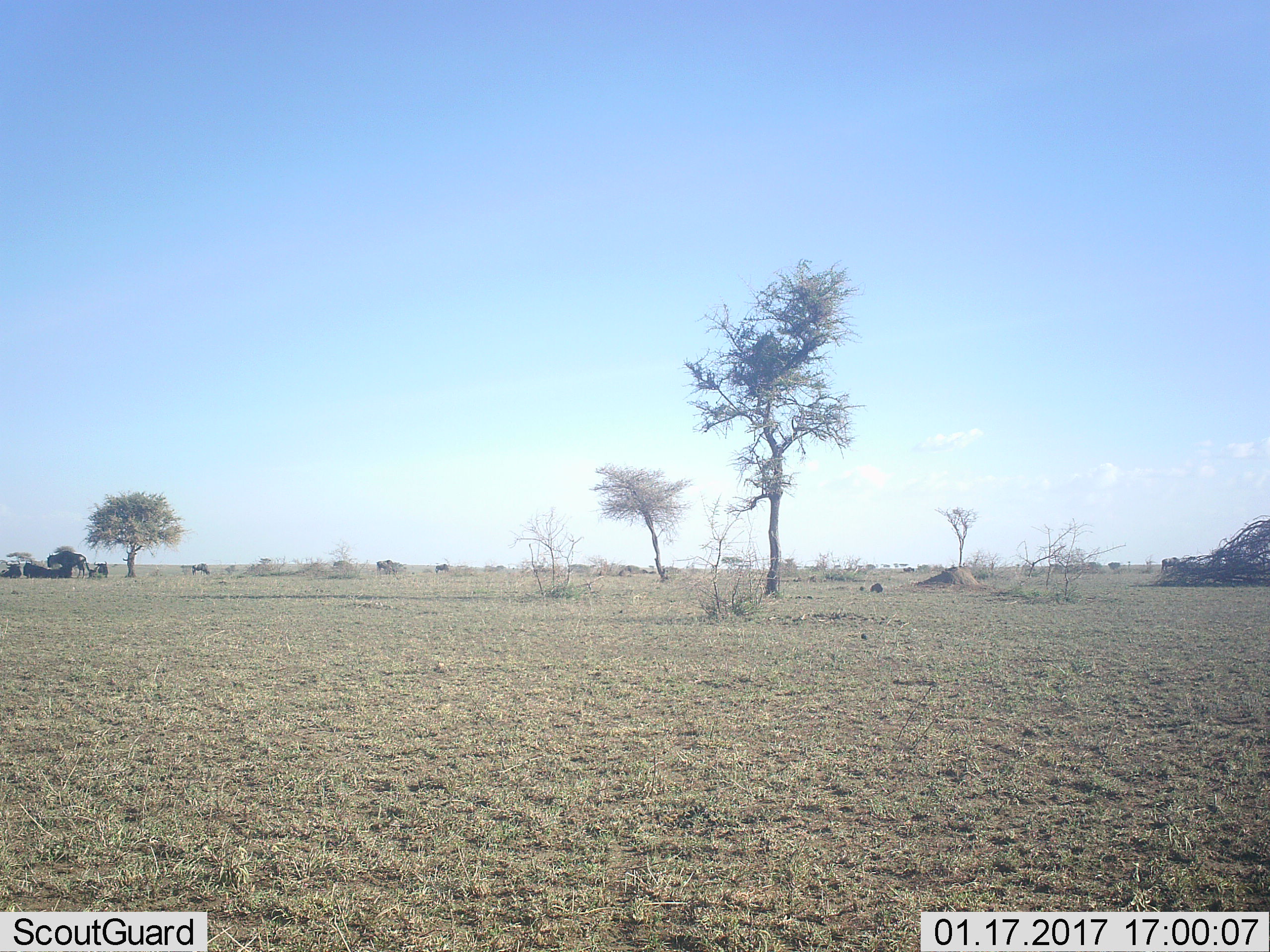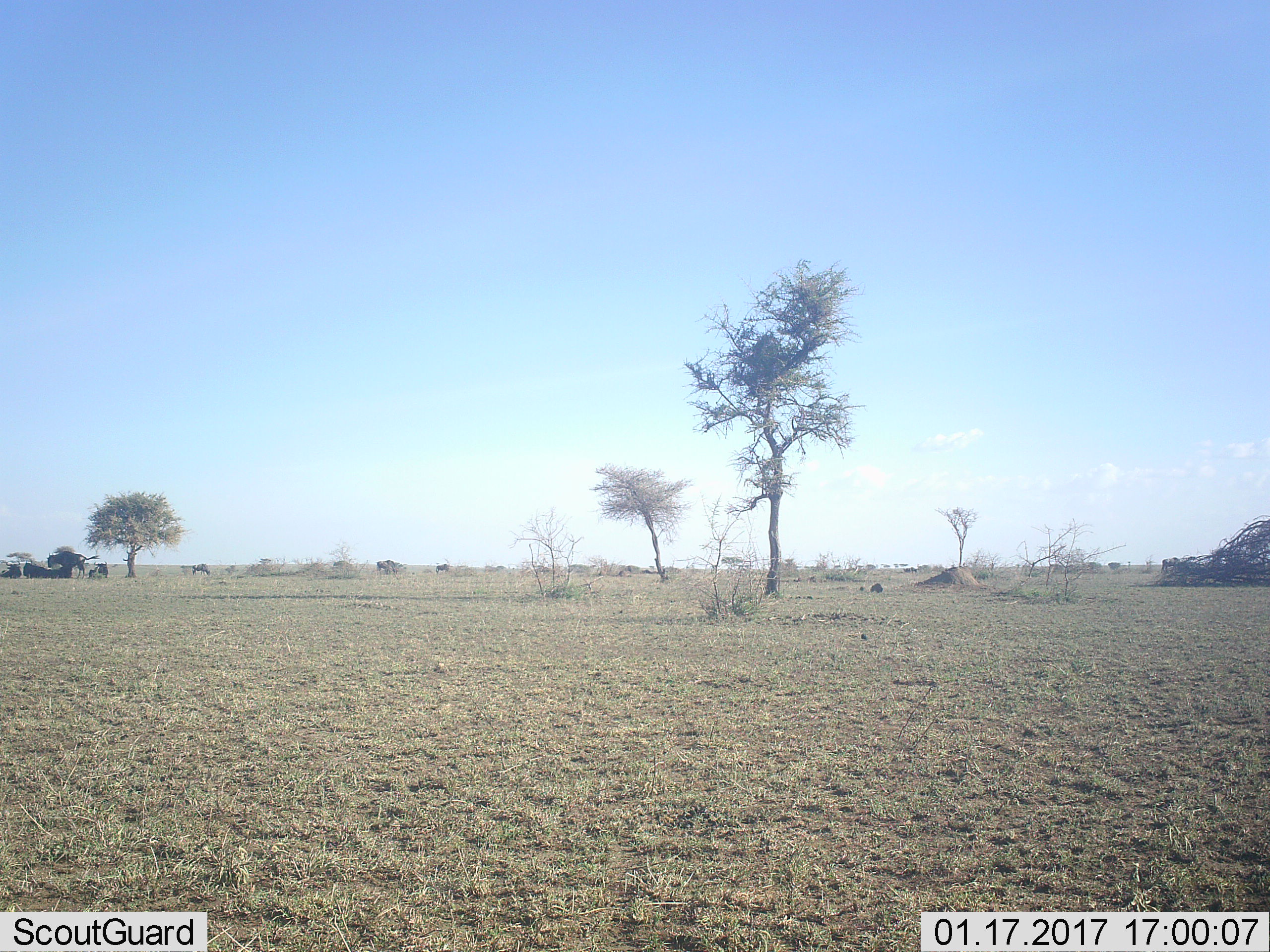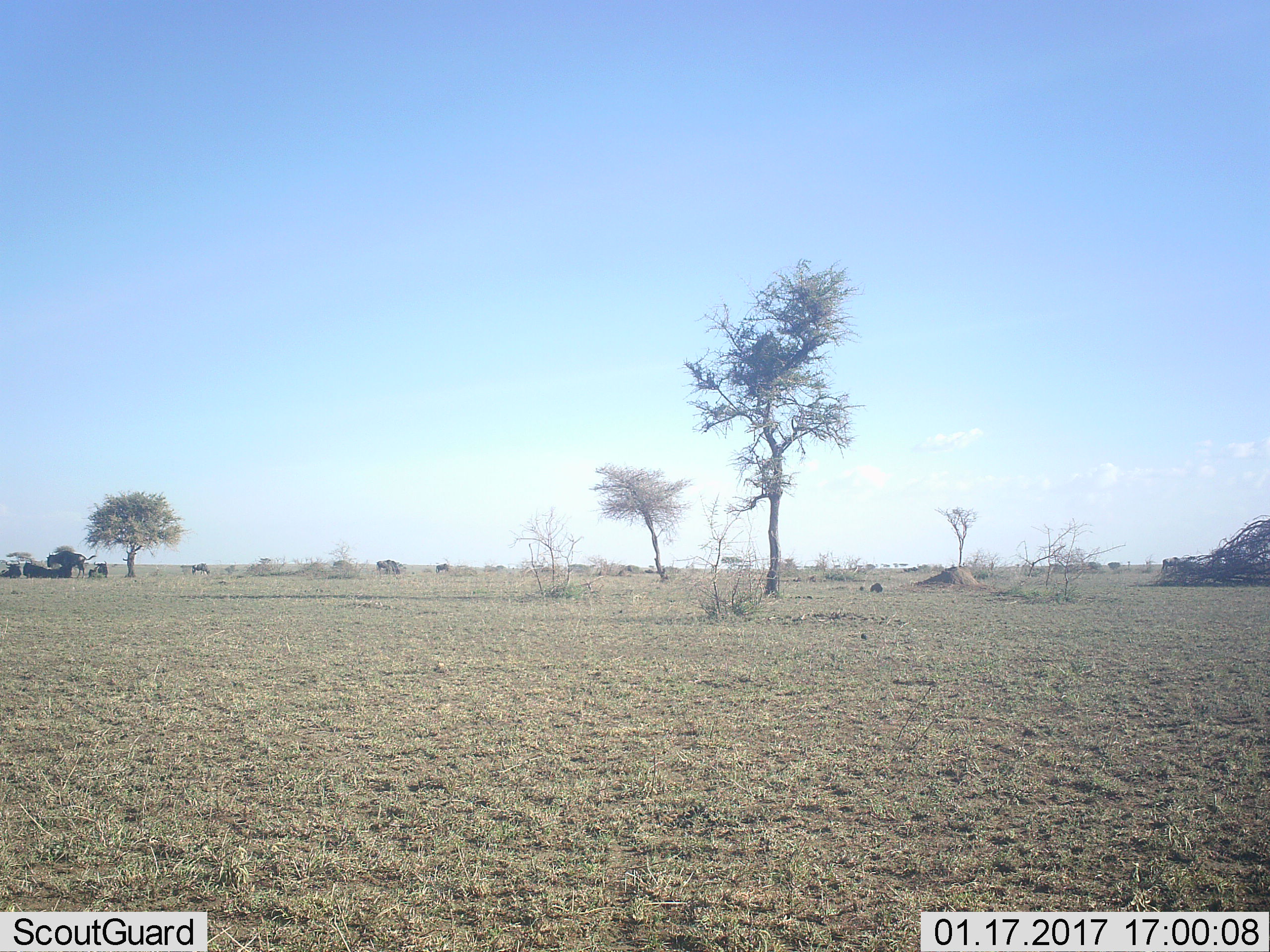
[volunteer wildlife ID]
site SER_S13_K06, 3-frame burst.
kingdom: Animalia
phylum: Chordata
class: Mammalia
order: Artiodactyla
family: Bovidae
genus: Connochaetes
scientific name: Connochaetes taurinus taurinus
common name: blue wildebeest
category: wildebeestblue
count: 9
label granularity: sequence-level